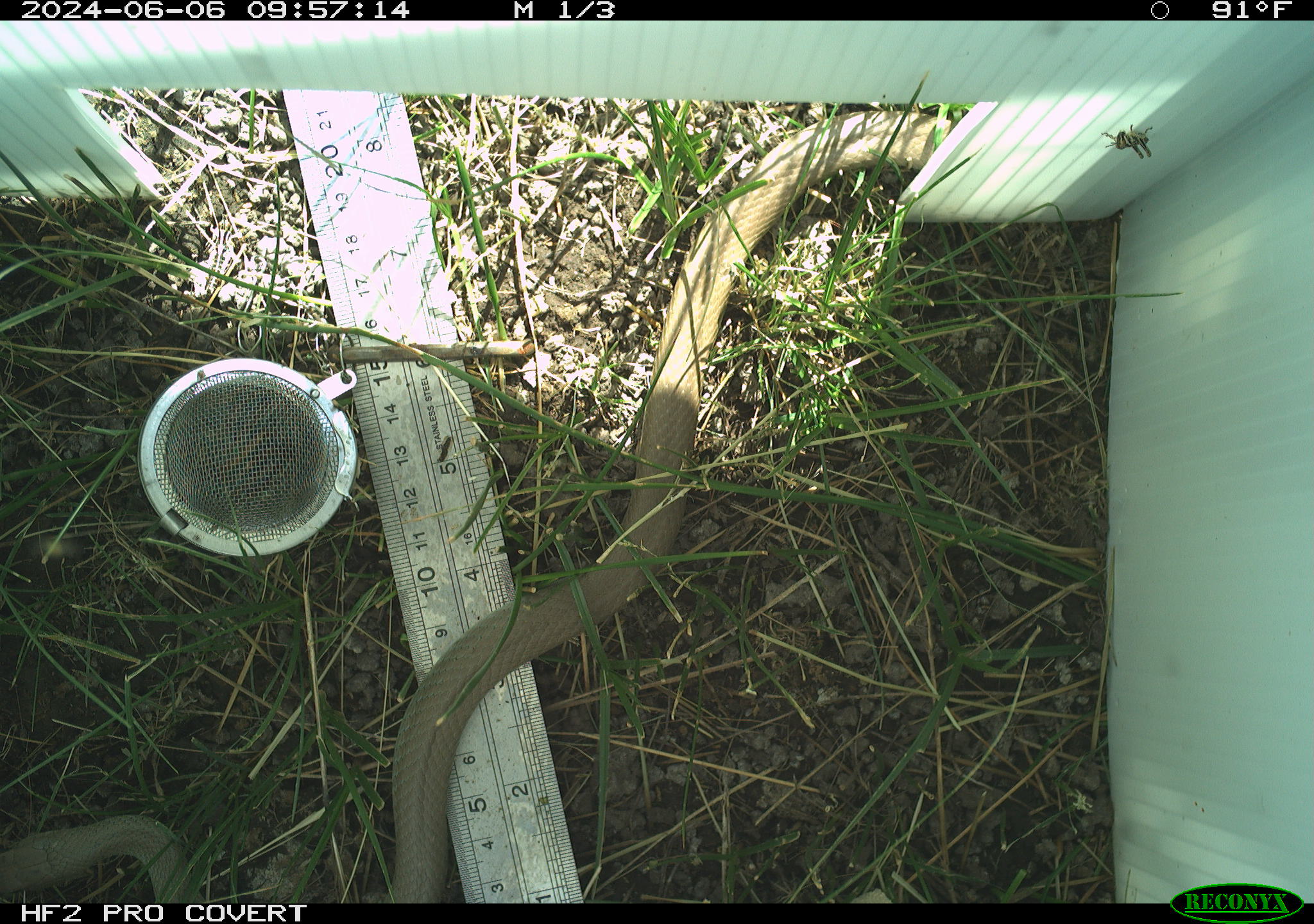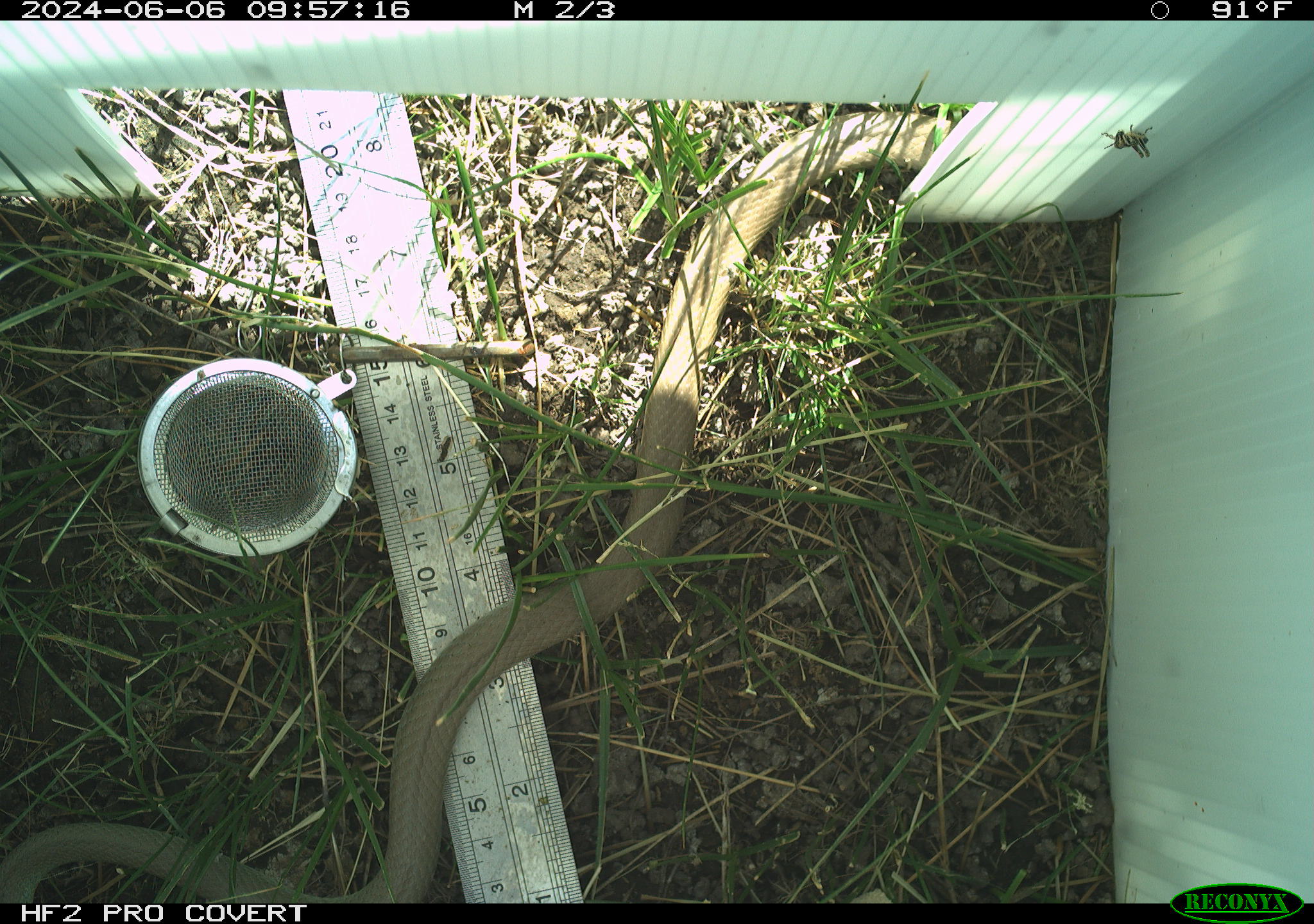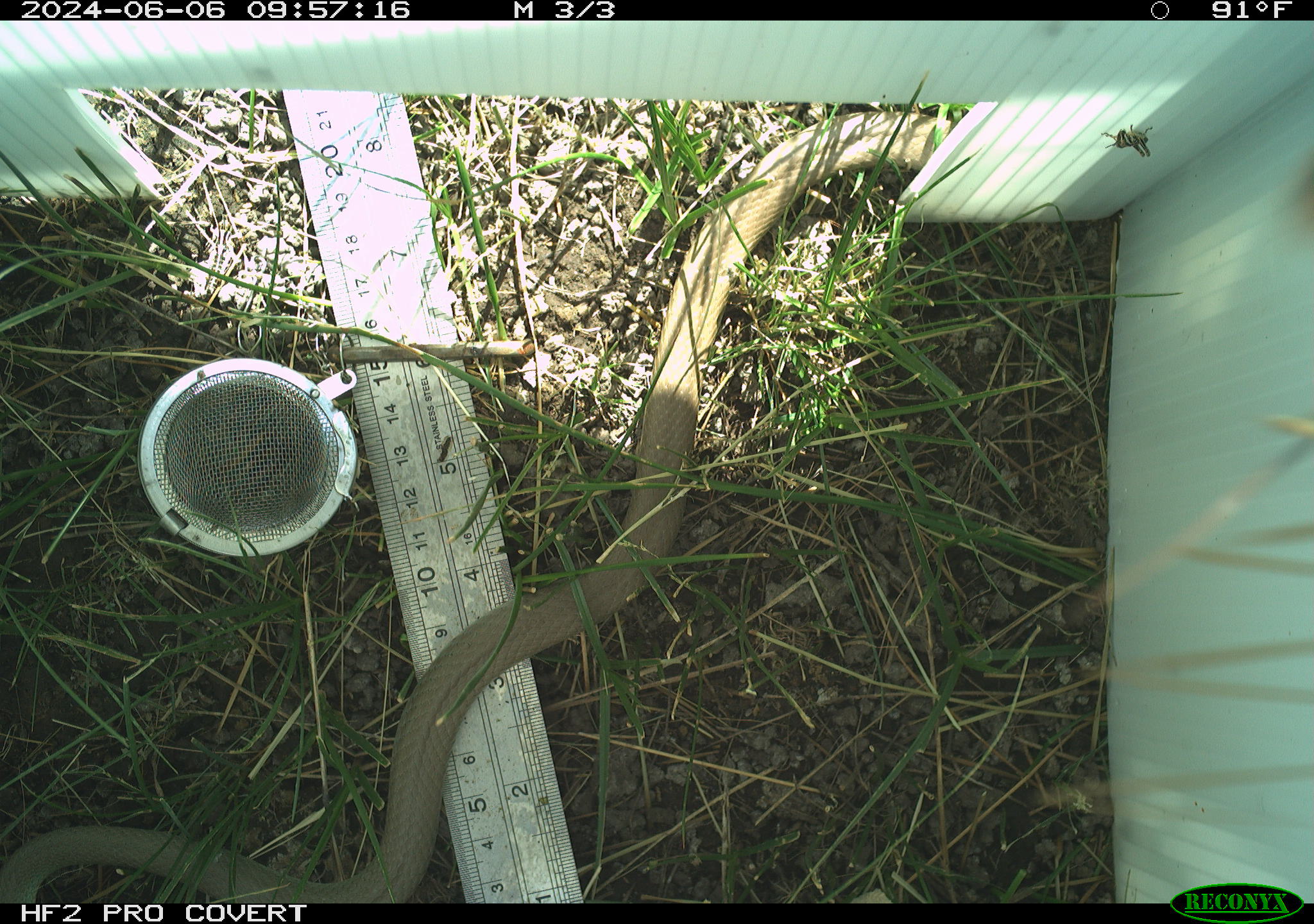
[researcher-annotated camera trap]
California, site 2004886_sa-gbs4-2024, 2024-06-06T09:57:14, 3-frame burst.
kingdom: Animalia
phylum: Chordata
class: Reptilia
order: Squamata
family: Colubridae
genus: Coluber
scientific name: Coluber constrictor mormon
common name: western yellow-bellied racer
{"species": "western yellow-bellied racer (Coluber constrictor mormon)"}